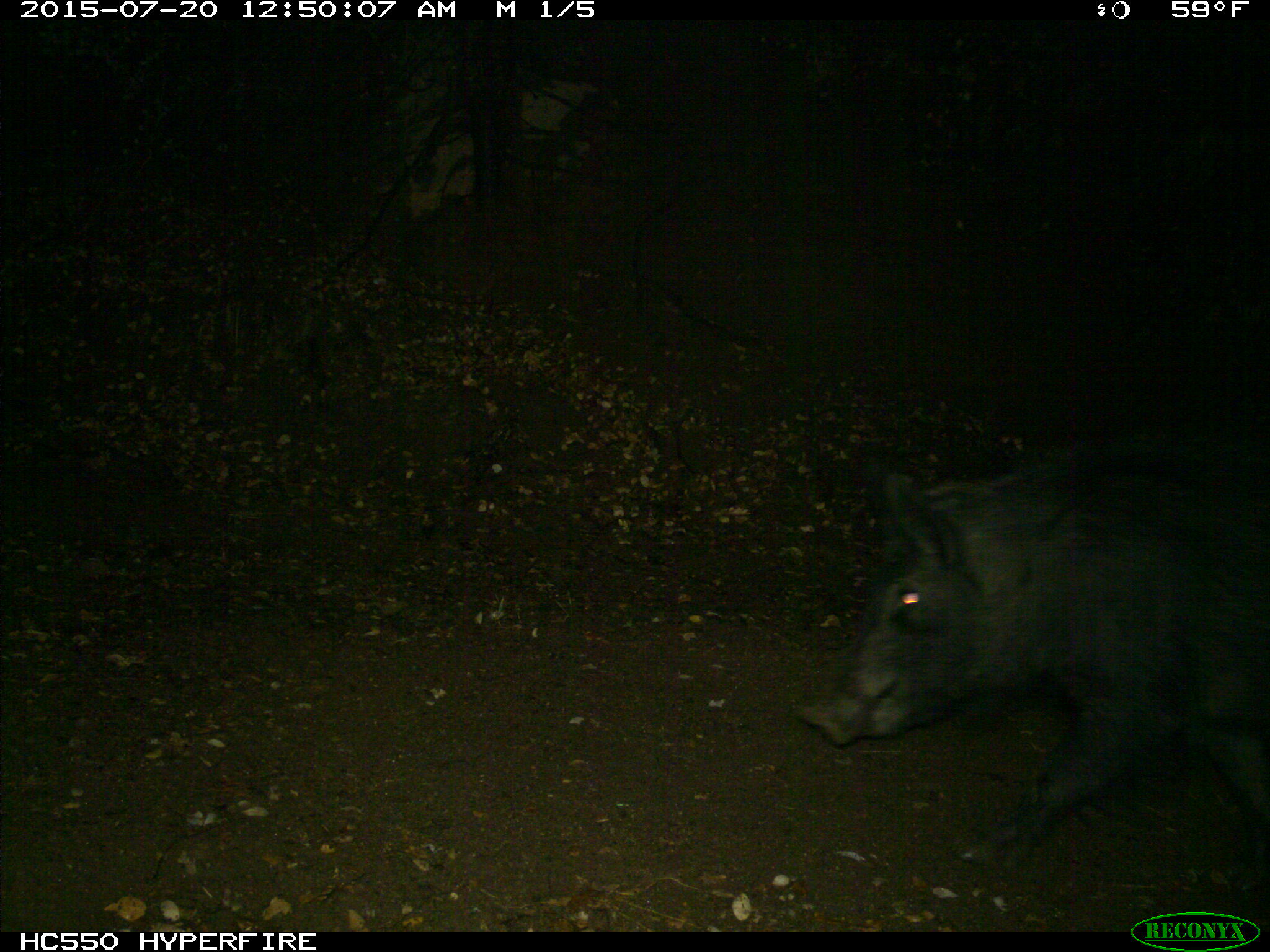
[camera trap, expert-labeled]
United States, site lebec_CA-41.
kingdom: Animalia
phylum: Chordata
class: Mammalia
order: Artiodactyla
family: Suidae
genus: Sus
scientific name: Sus scrofa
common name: wild boar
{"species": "Sus scrofa (wild boar)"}